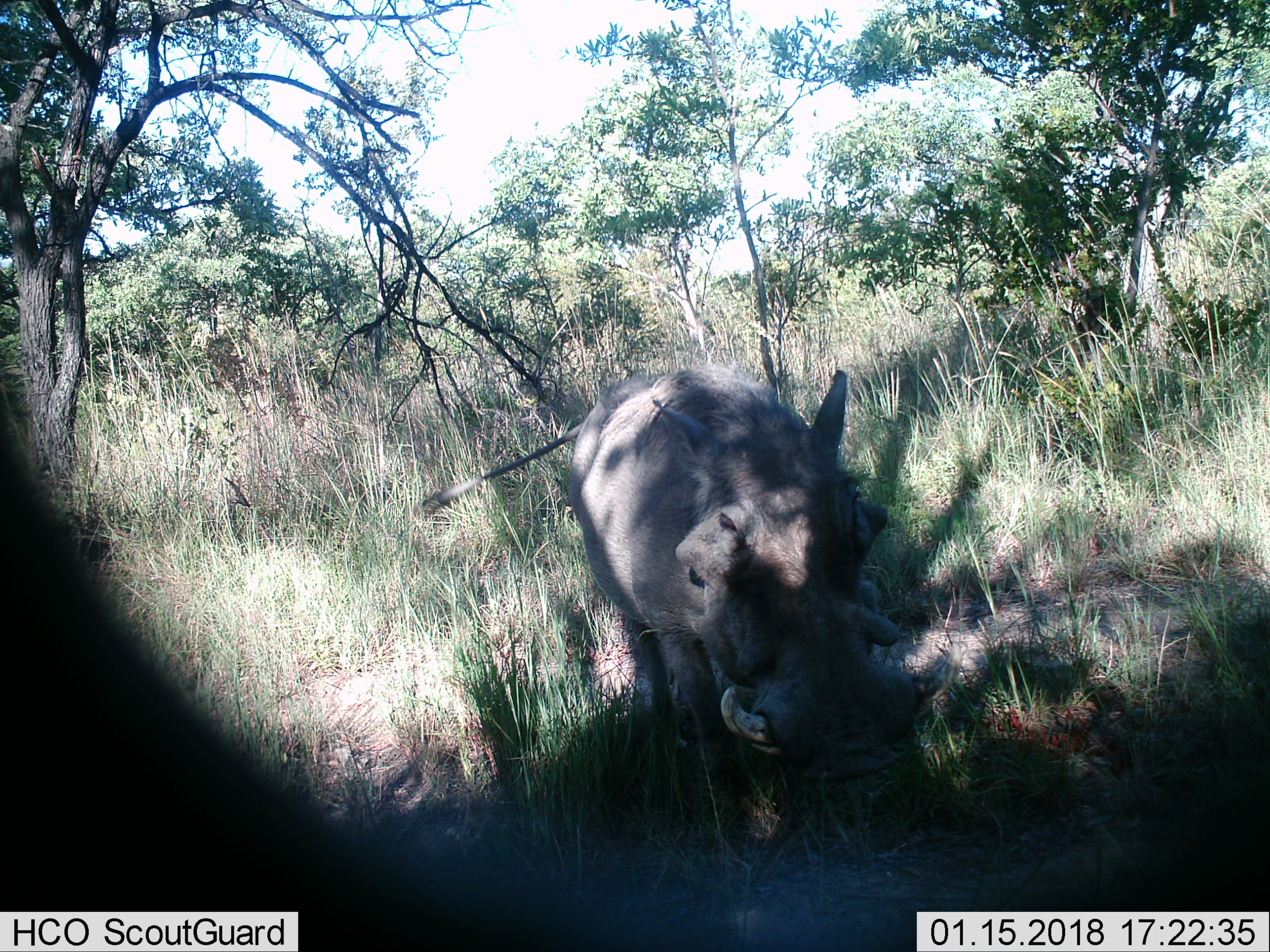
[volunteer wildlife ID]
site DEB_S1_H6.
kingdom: Animalia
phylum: Chordata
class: Mammalia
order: Artiodactyla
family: Suidae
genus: Phacochoerus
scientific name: Phacochoerus africanus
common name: warthog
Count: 1.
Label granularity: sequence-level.